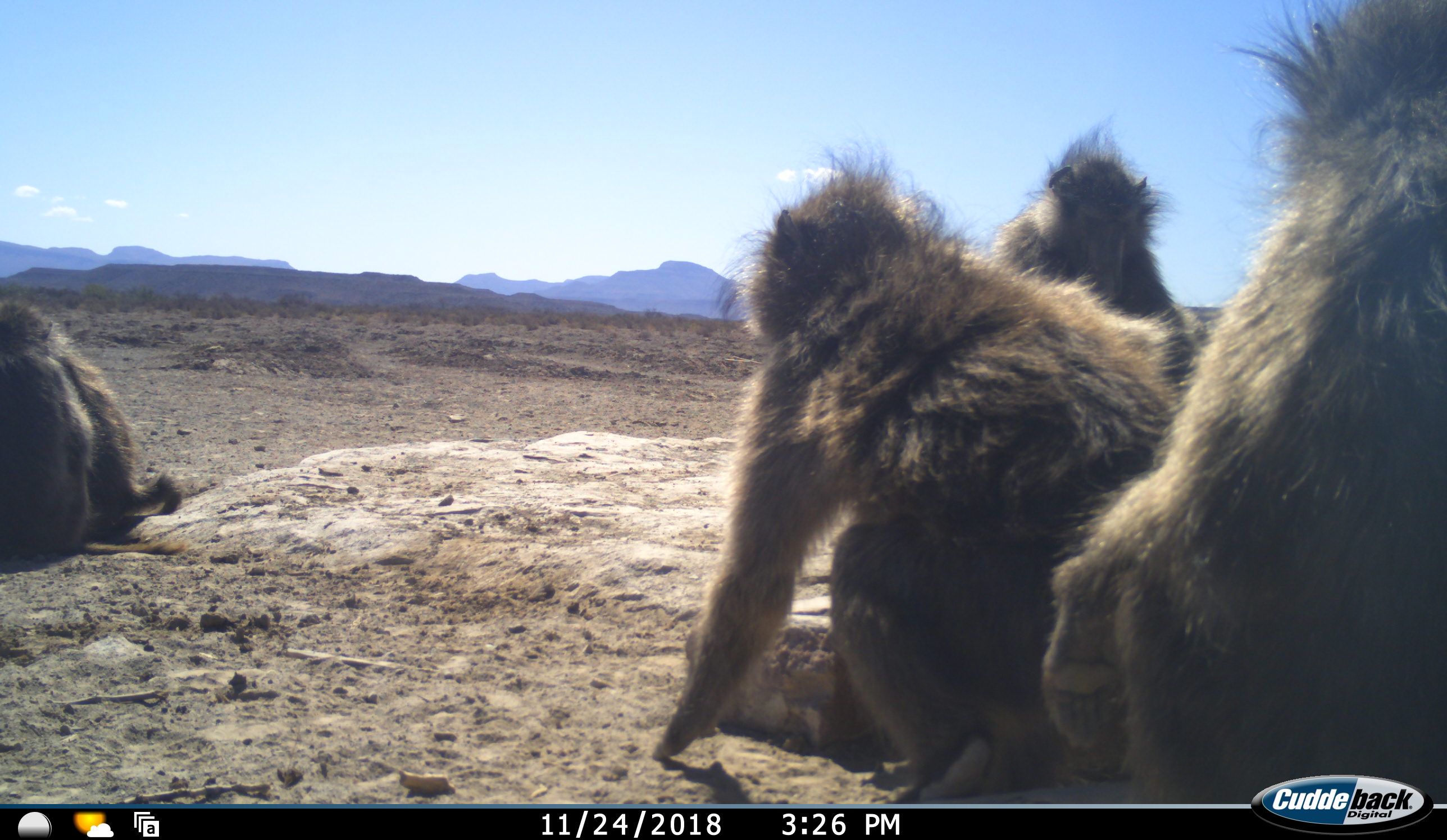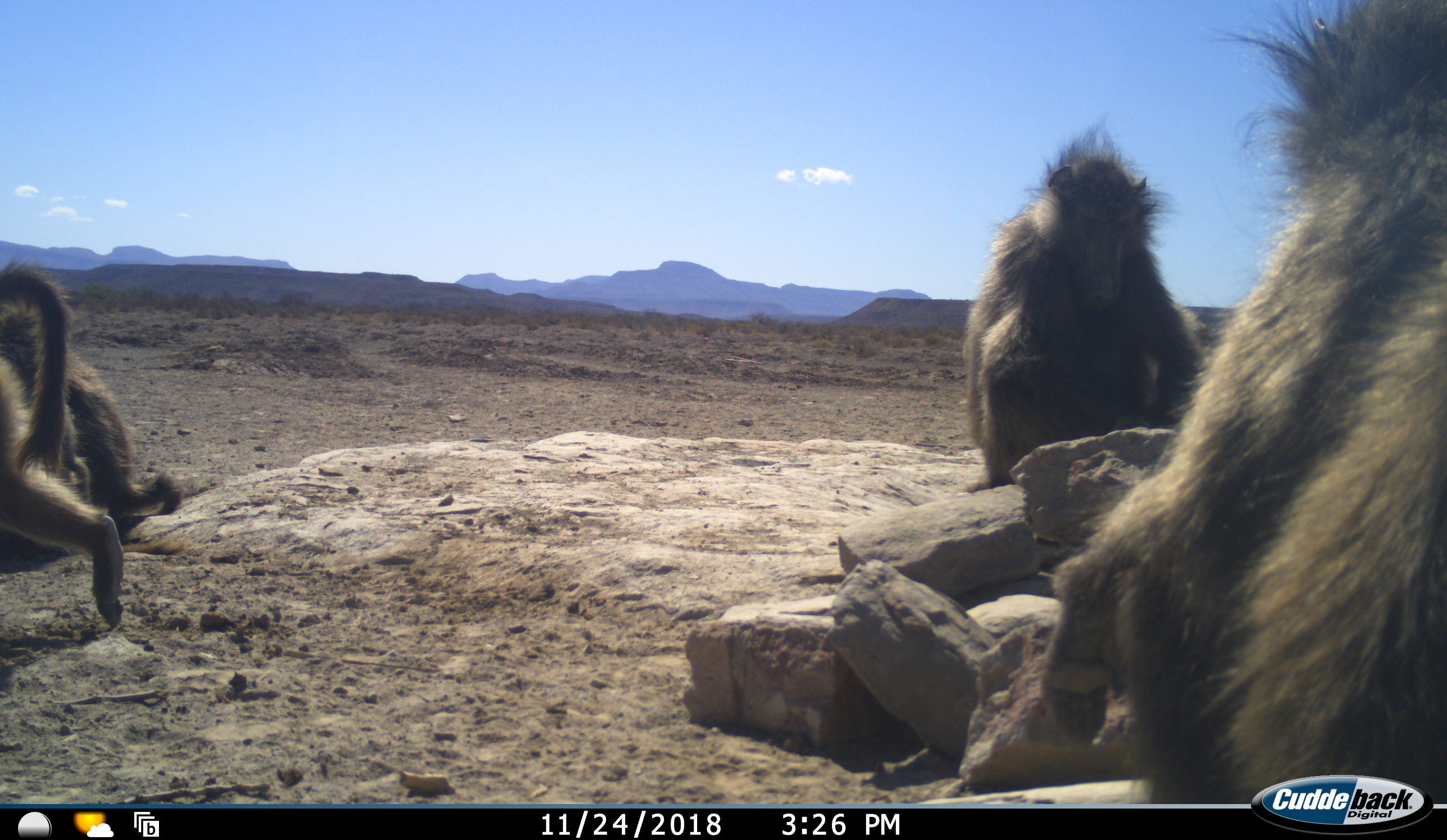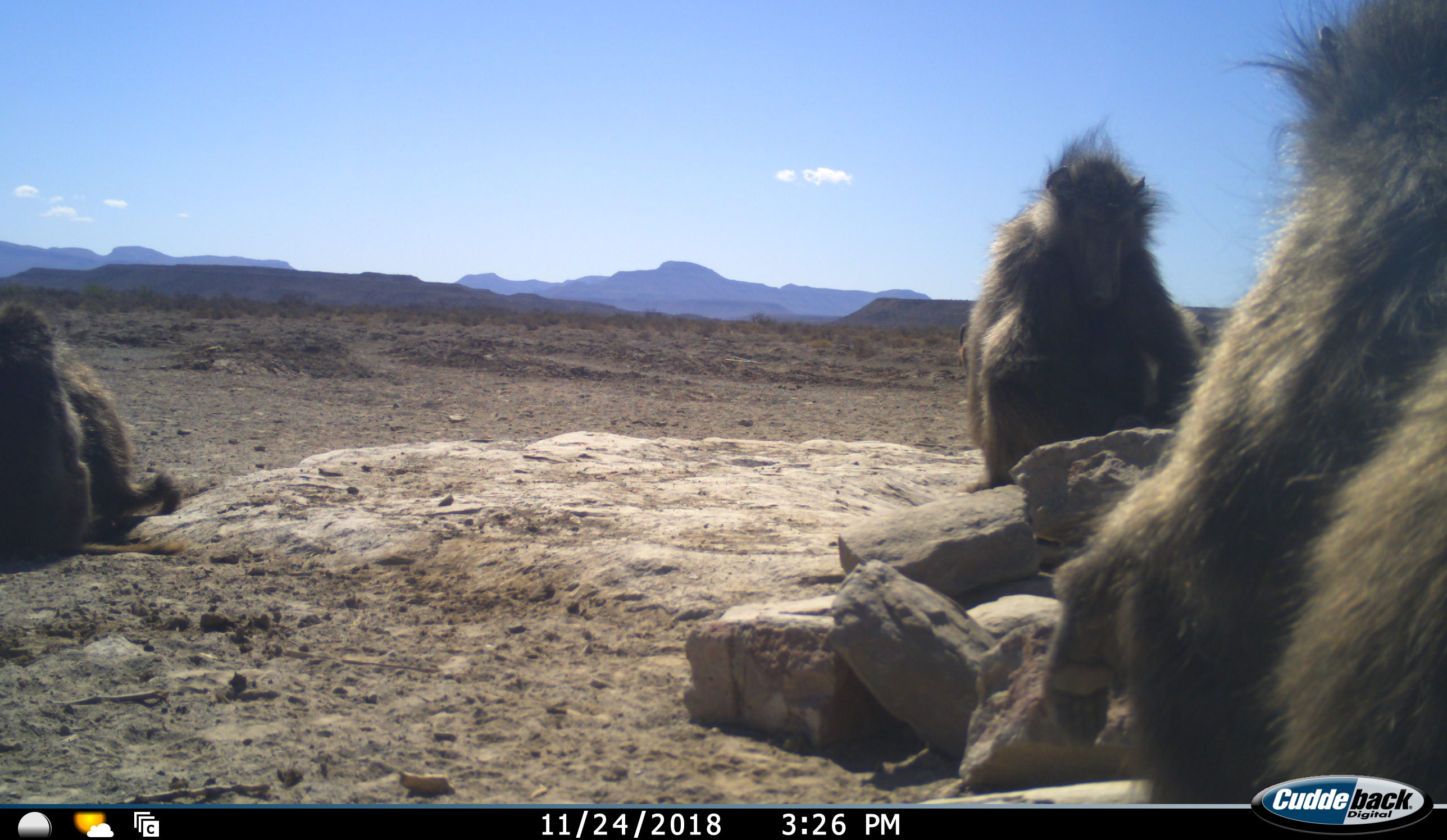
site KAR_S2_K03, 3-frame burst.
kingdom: Animalia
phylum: Chordata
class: Mammalia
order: Primates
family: Cercopithecidae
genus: Papio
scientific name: Papio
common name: baboon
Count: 5.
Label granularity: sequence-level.